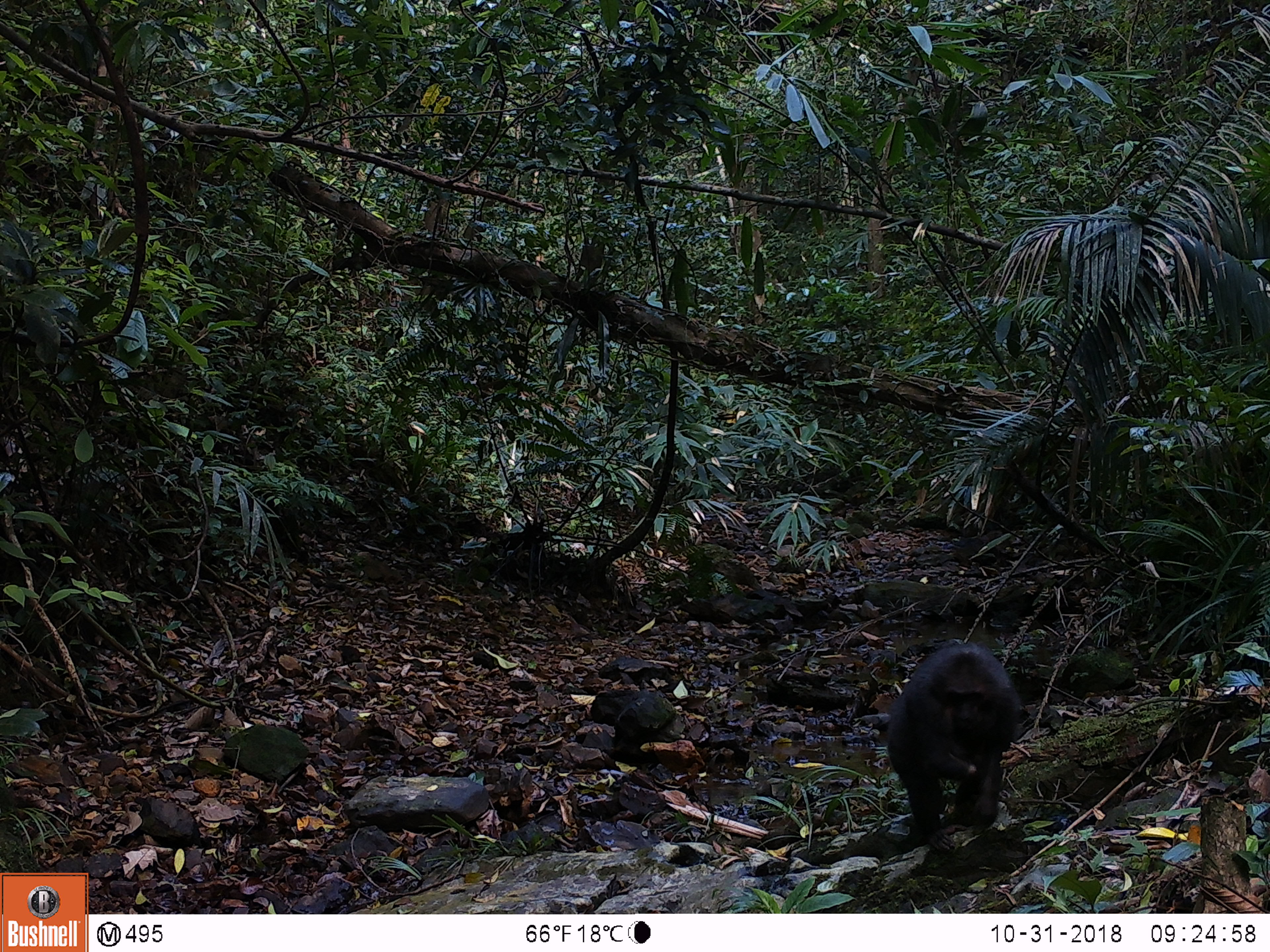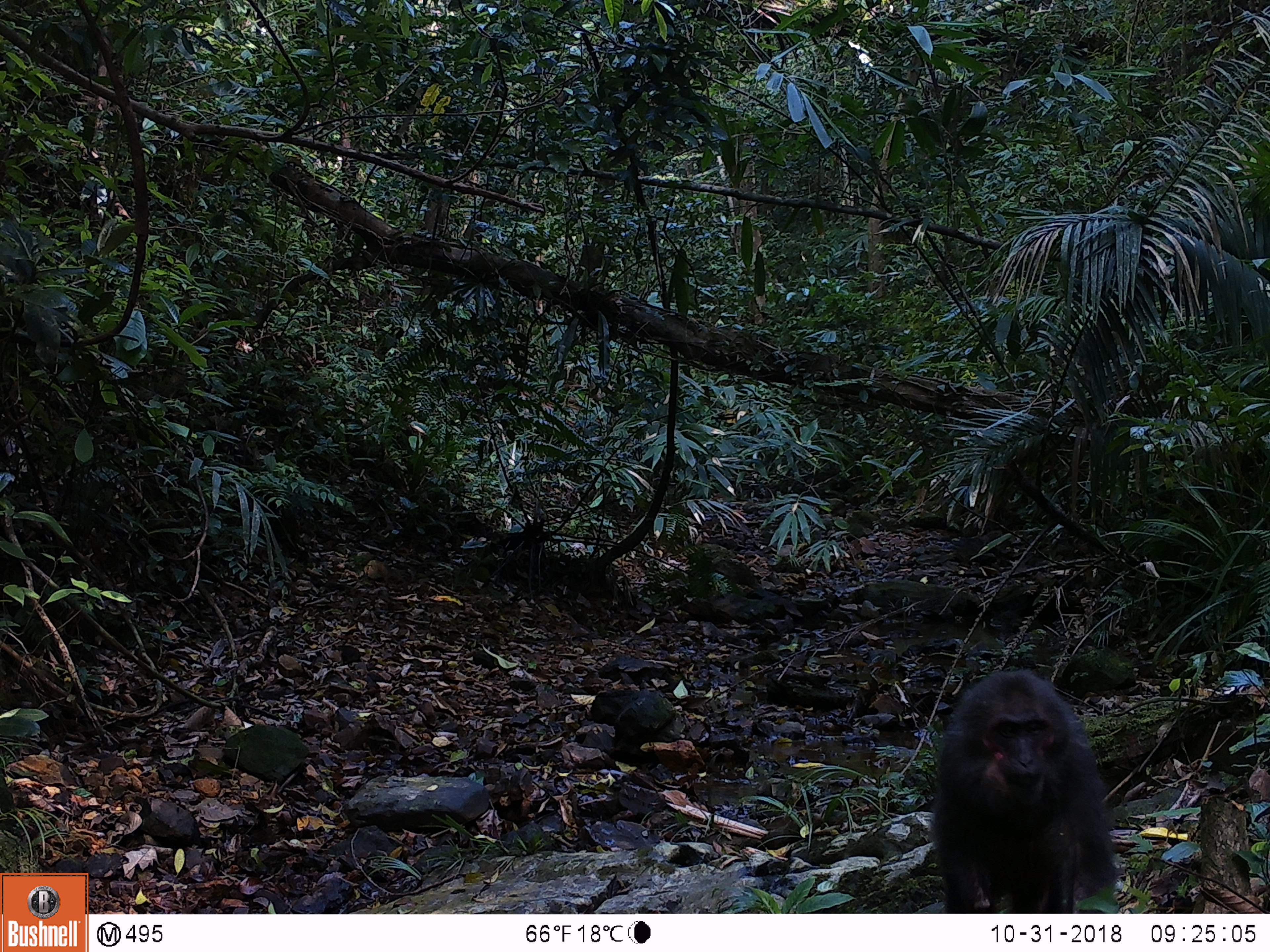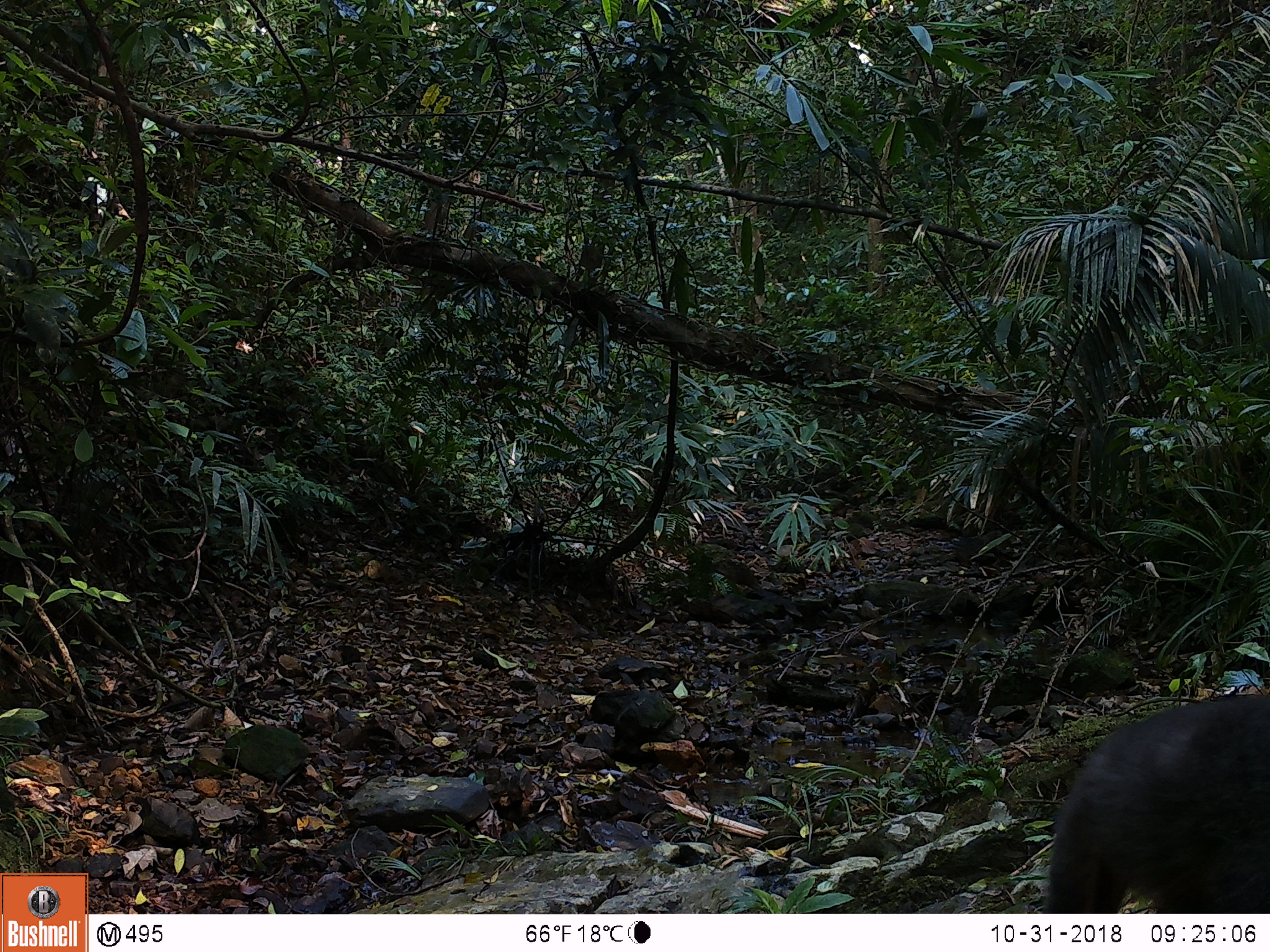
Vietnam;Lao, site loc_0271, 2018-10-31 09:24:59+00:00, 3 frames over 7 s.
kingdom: Animalia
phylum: Chordata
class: Mammalia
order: Primates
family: Cercopithecidae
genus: Macaca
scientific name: Macaca arctoides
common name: stump-tailed macaque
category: stump tailed macaque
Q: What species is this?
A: Stump tailed macaque (stump-tailed macaque) (Macaca arctoides).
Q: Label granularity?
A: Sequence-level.